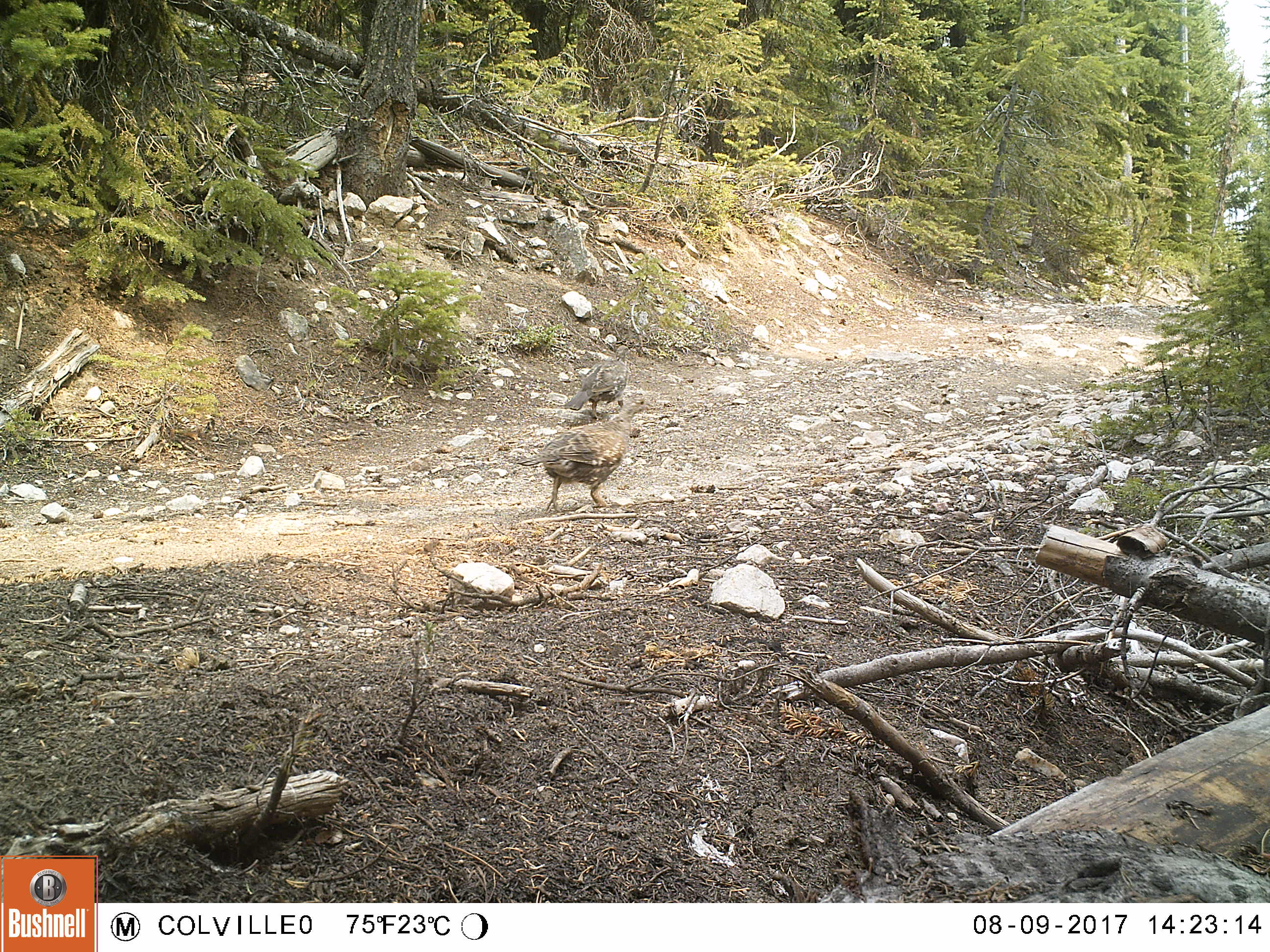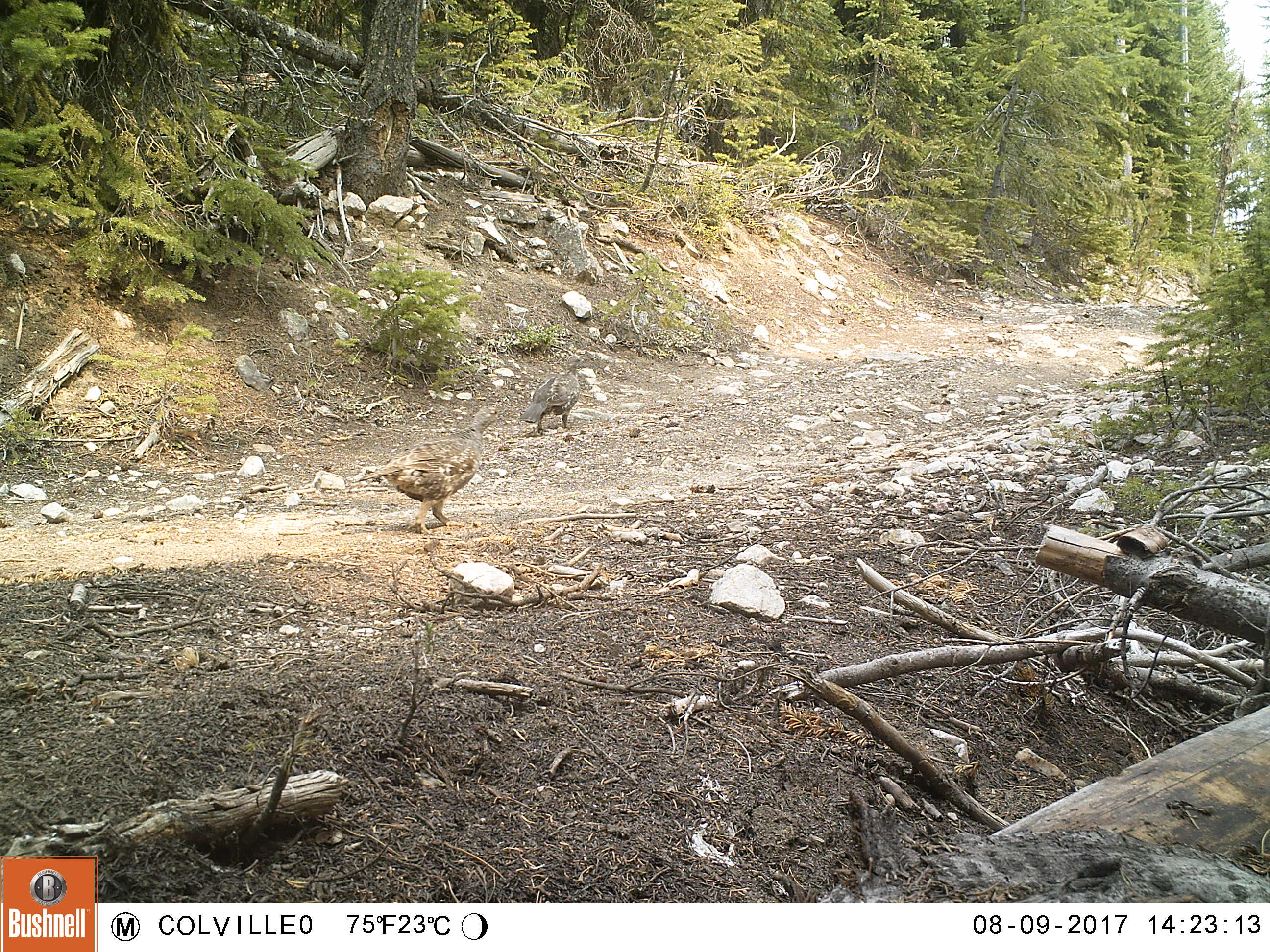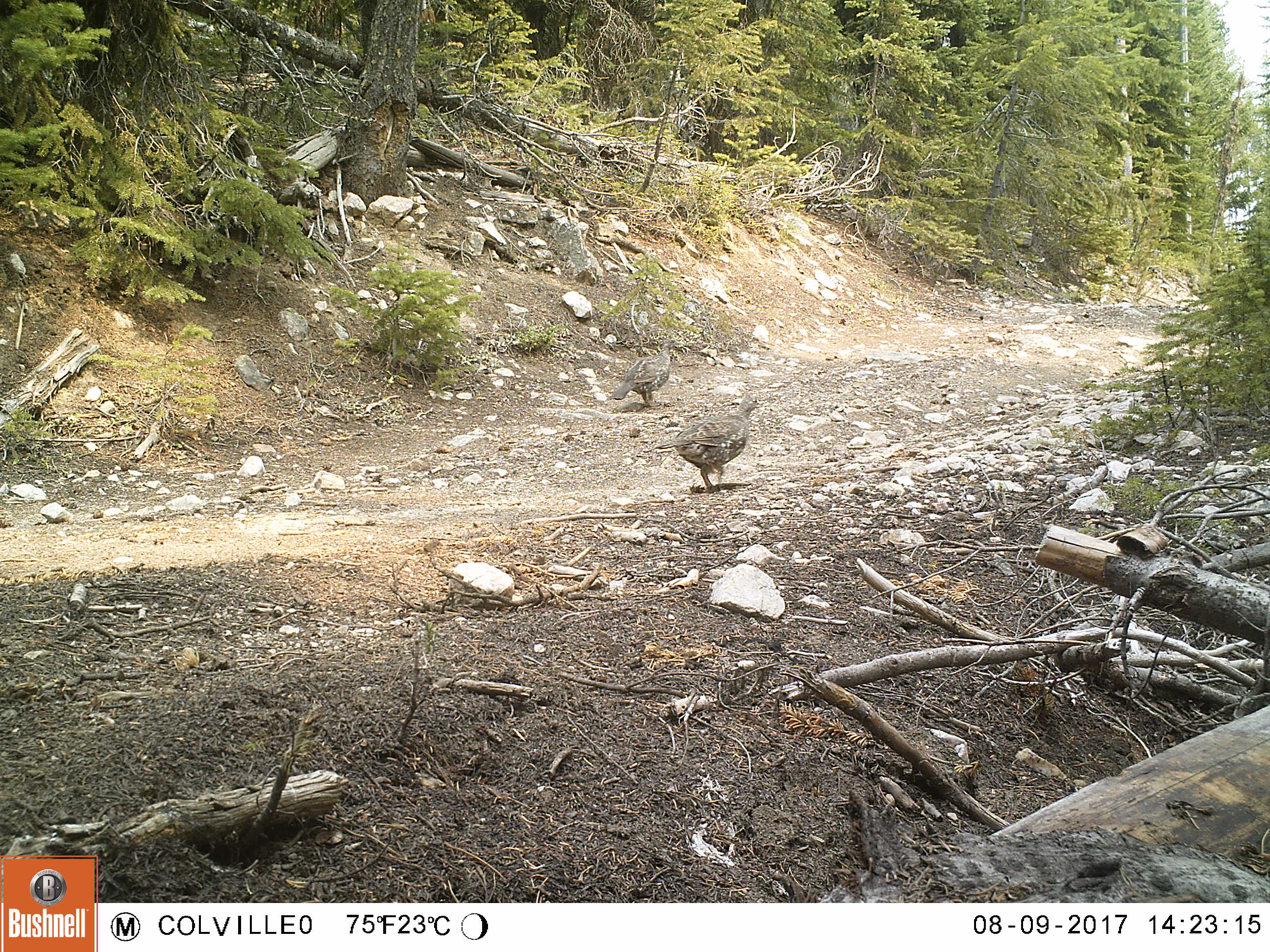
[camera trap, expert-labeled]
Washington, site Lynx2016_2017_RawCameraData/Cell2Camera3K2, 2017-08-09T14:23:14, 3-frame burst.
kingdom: Animalia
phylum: Chordata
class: Aves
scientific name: Aves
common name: birds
Aves (birds). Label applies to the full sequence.